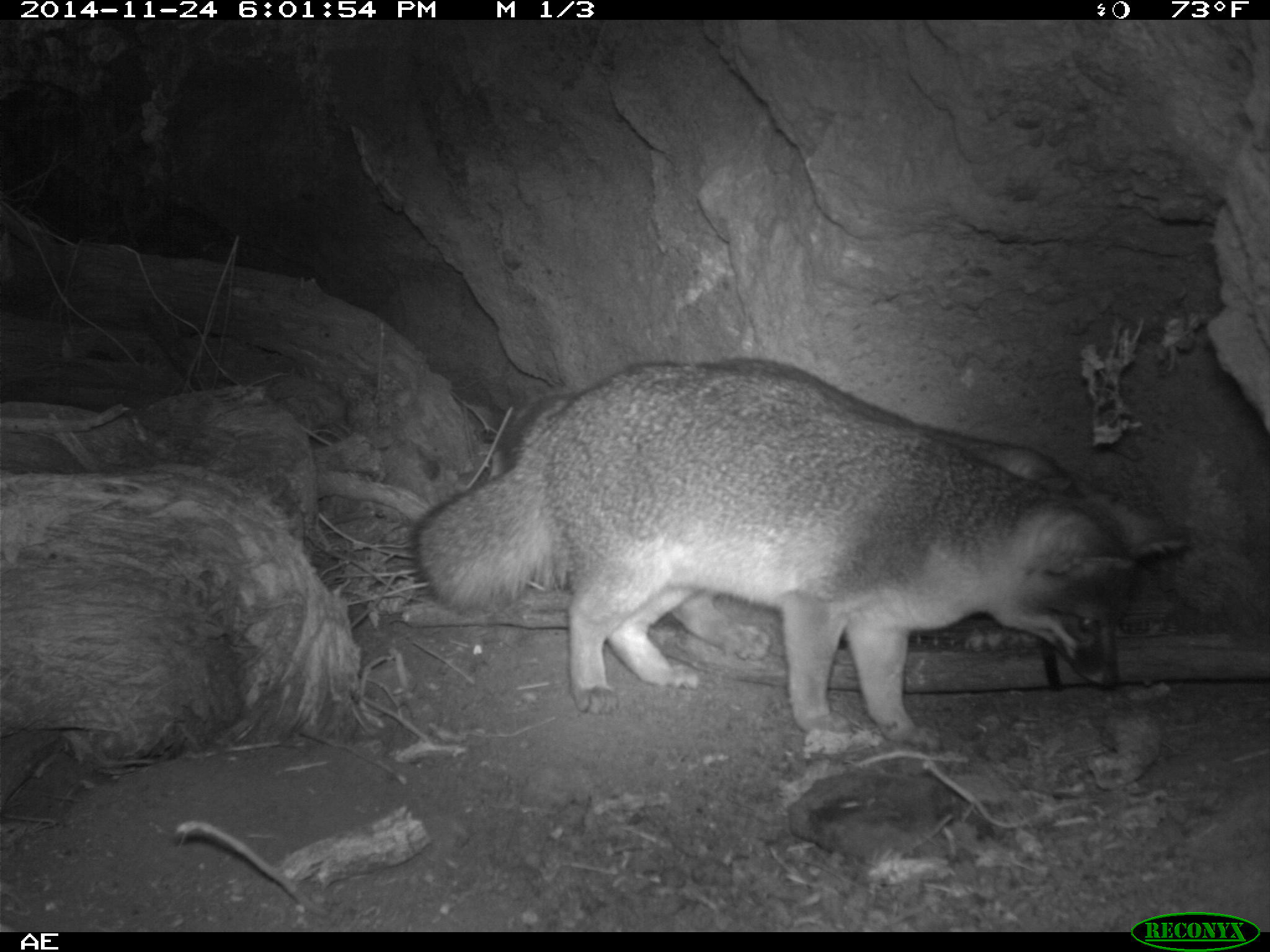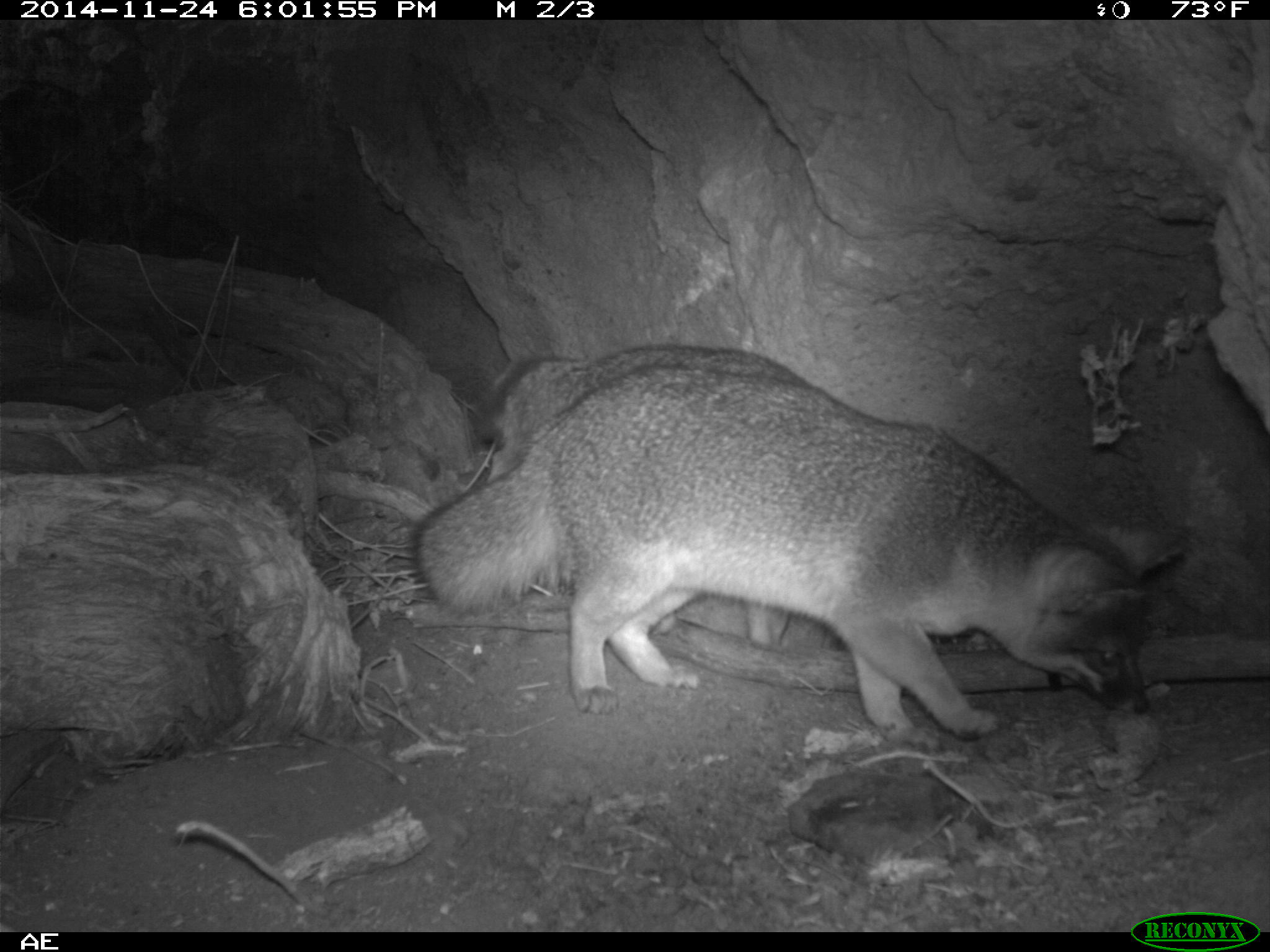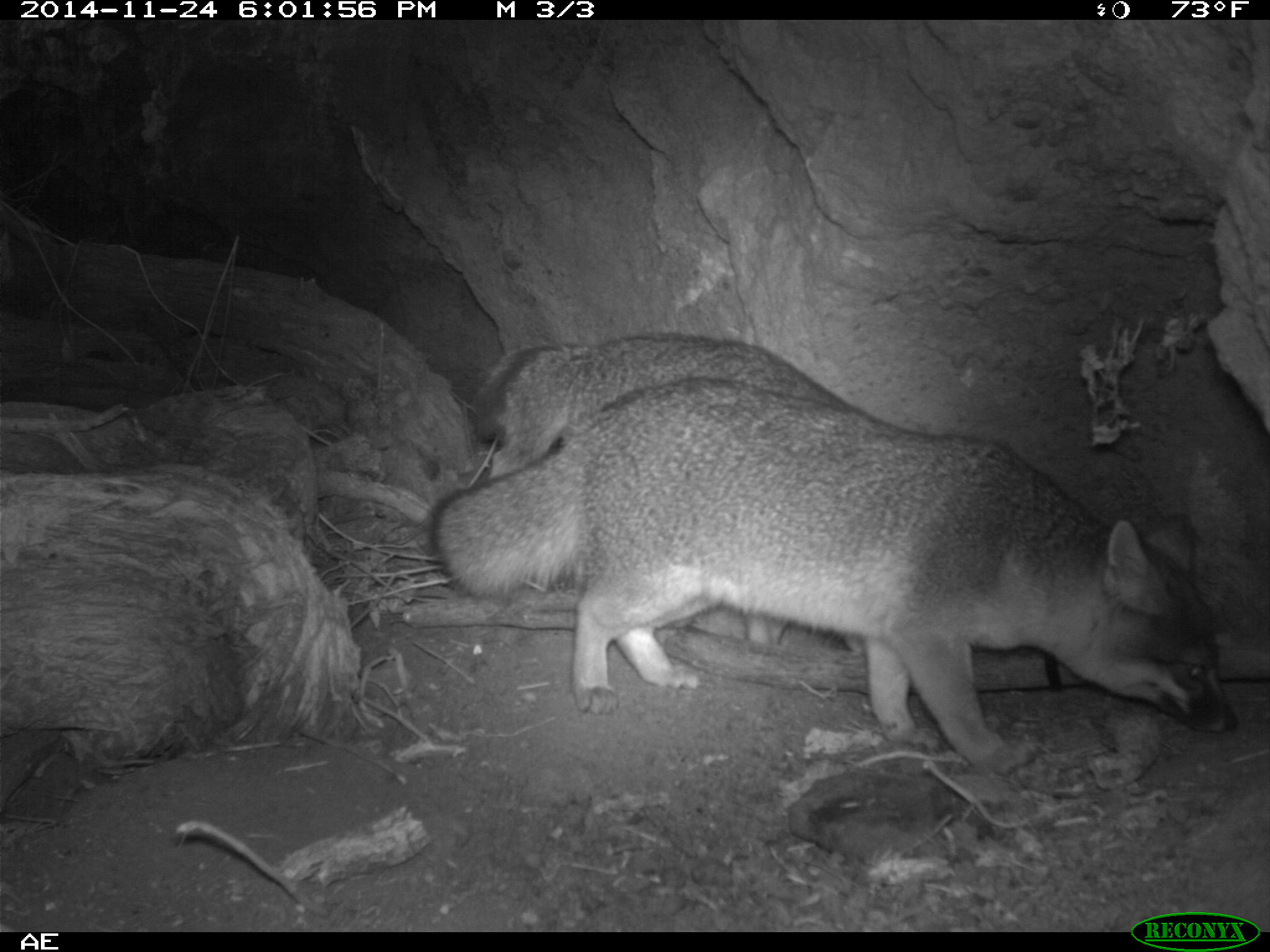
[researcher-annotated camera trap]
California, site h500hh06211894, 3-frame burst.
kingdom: Animalia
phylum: Chordata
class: Mammalia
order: Carnivora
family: Canidae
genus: Urocyon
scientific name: Urocyon littoralis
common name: island fox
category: fox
Fox (island fox) (Urocyon littoralis).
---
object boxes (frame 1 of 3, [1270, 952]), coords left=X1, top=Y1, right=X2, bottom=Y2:
fox: left=407, top=367, right=1187, bottom=750; left=495, top=359, right=1083, bottom=659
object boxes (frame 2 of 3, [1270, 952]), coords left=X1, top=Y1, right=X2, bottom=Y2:
fox: left=409, top=364, right=1186, bottom=747; left=471, top=345, right=811, bottom=648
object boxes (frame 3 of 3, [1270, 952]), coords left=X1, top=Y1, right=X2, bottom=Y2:
fox: left=430, top=377, right=1237, bottom=774; left=466, top=335, right=966, bottom=652